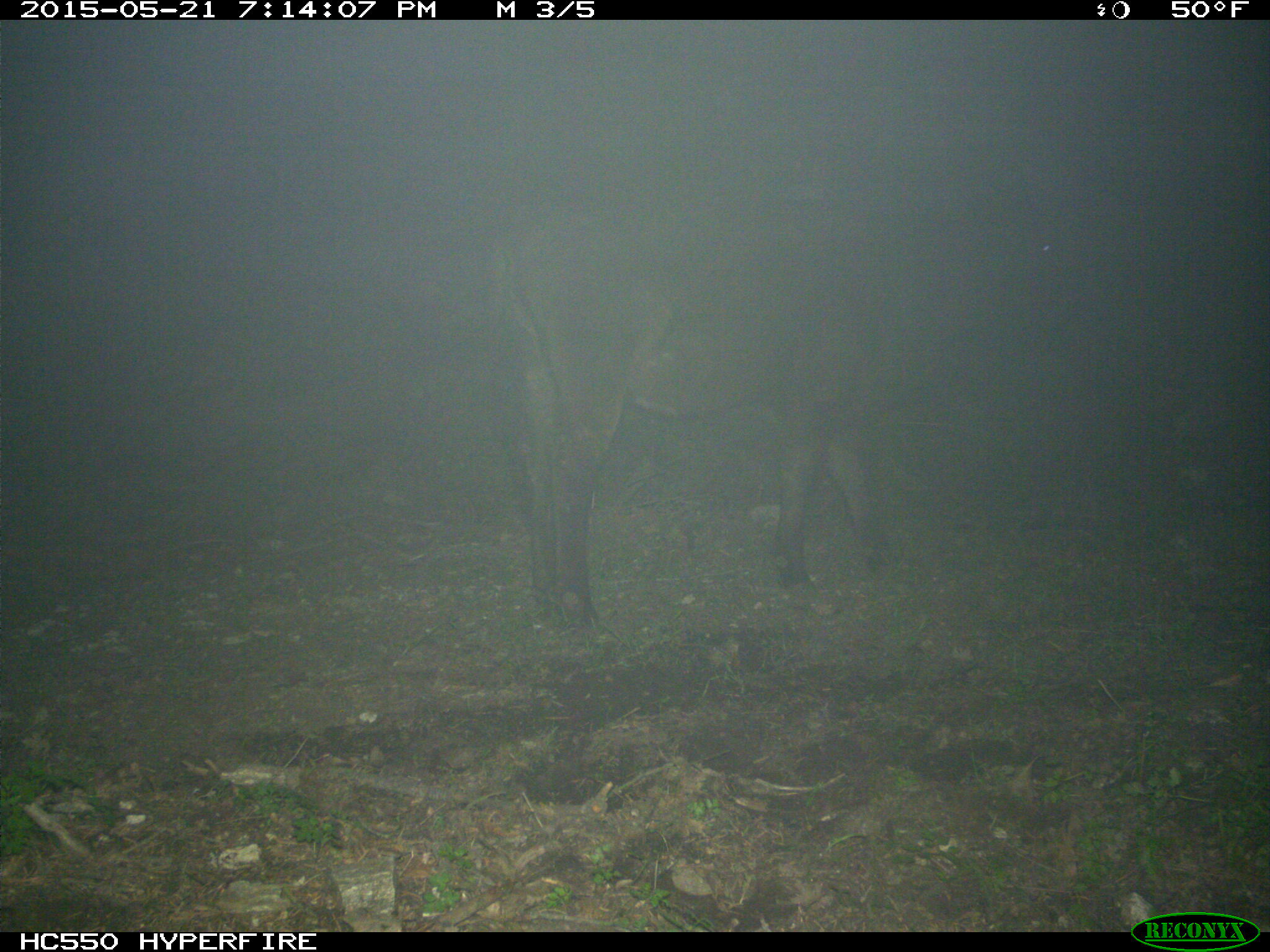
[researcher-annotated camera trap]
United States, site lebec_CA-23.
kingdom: Animalia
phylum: Chordata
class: Mammalia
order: Artiodactyla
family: Bovidae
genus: Bos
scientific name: Bos taurus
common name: domestic cow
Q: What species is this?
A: Bos taurus (domestic cow).